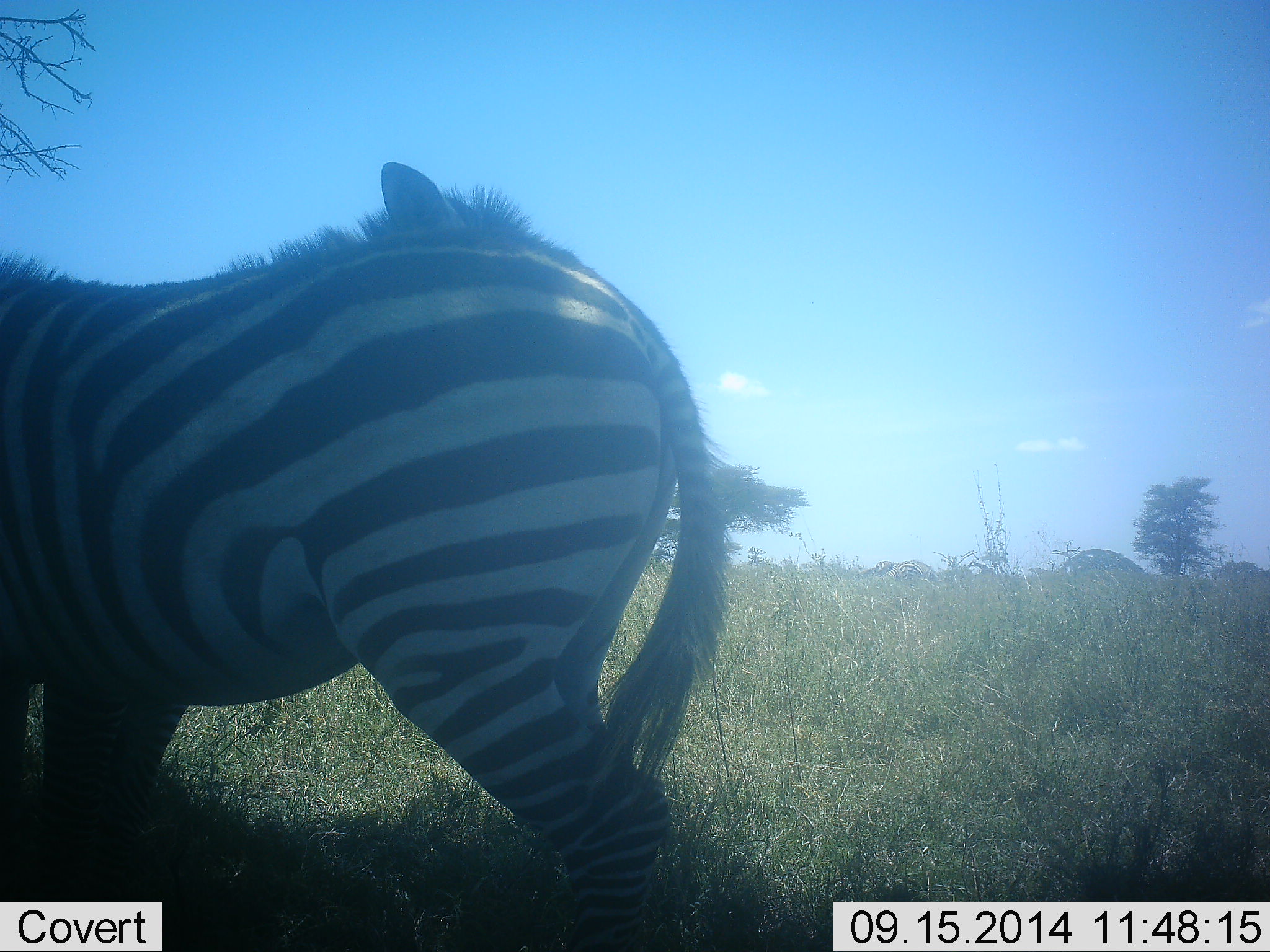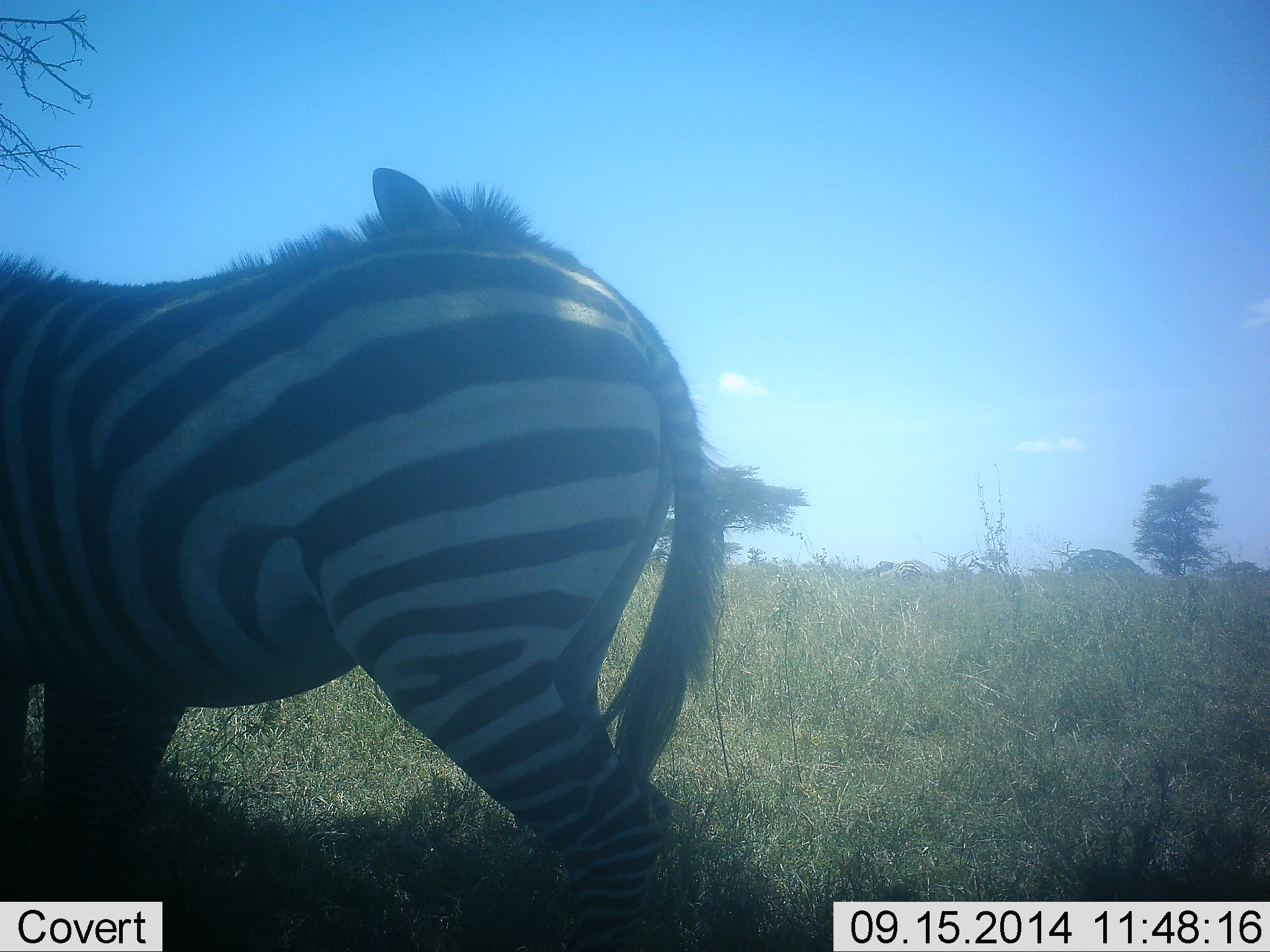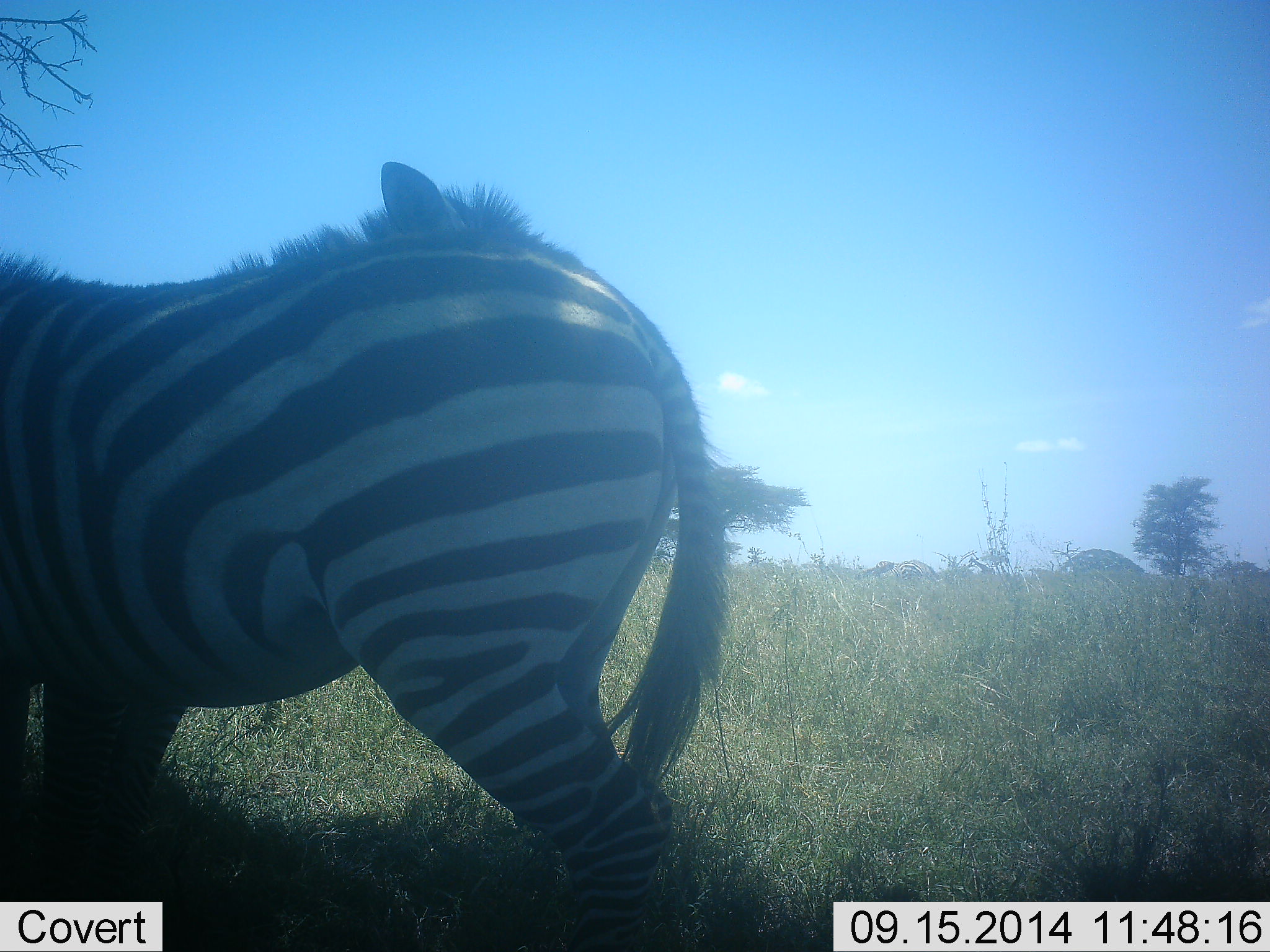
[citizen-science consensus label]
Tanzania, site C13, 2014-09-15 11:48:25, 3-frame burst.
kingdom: Animalia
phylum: Chordata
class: Mammalia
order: Perissodactyla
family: Equidae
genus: Equus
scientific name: Equus quagga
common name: plains zebra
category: zebra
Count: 2.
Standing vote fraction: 90%.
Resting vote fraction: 0%.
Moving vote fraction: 0%.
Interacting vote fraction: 30%.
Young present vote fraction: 0%.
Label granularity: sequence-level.